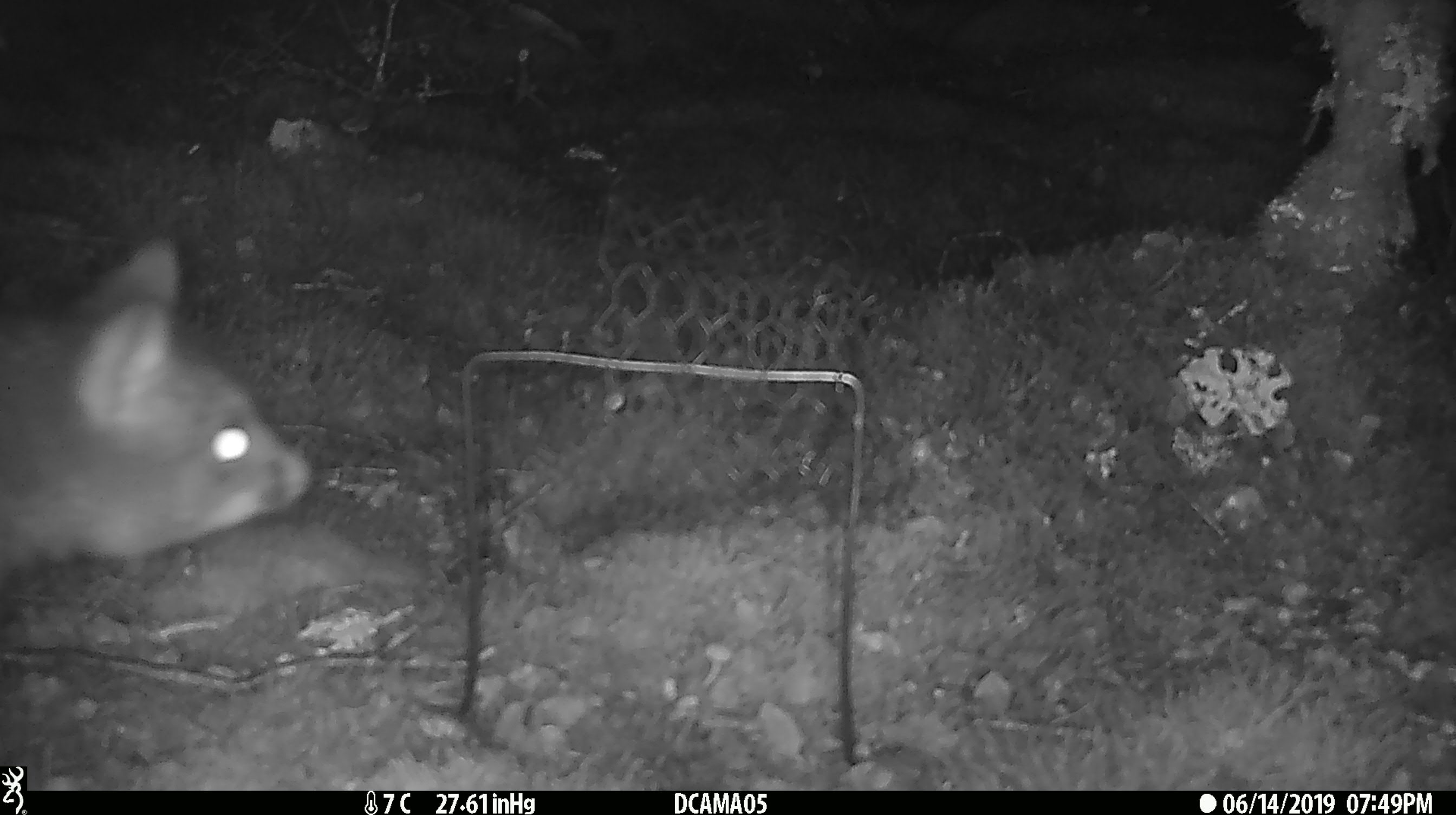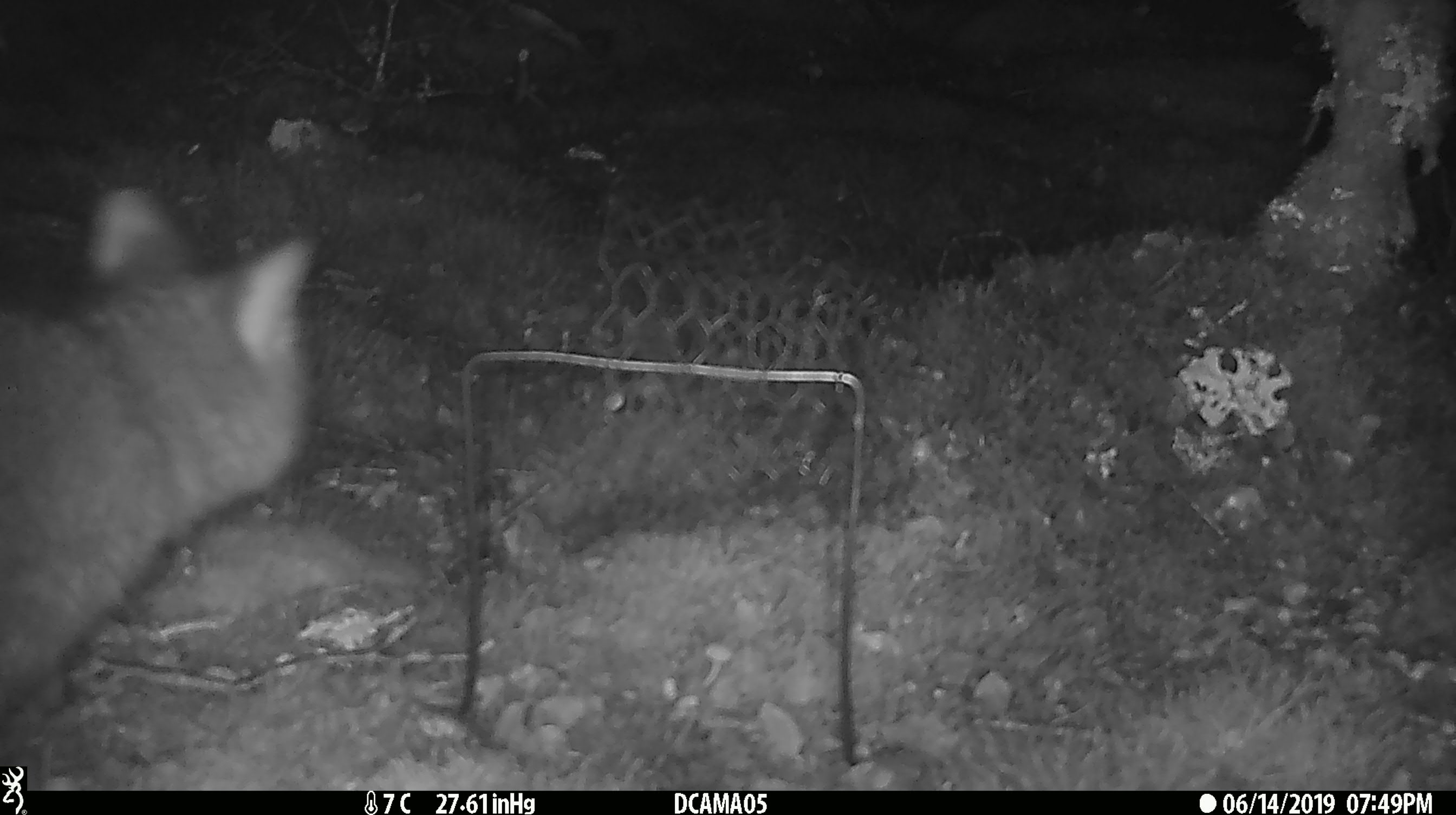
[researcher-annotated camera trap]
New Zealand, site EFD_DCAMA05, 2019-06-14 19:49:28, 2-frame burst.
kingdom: Animalia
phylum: Chordata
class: Mammalia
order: Diprotodontia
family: Phalangeridae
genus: Trichosurus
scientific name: Trichosurus vulpecula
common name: common brushtail possum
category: possum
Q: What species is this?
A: Possum (common brushtail possum) (Trichosurus vulpecula).